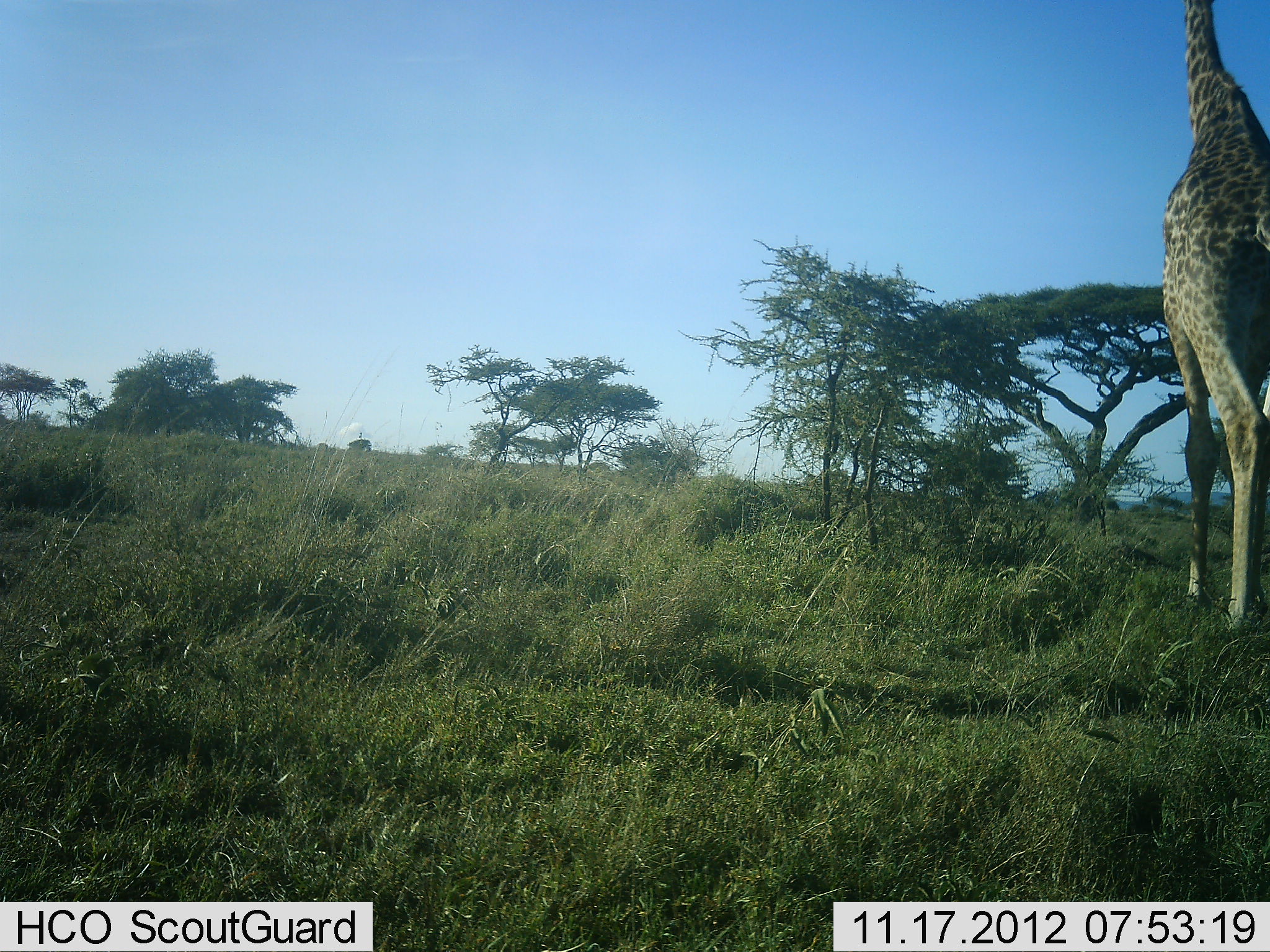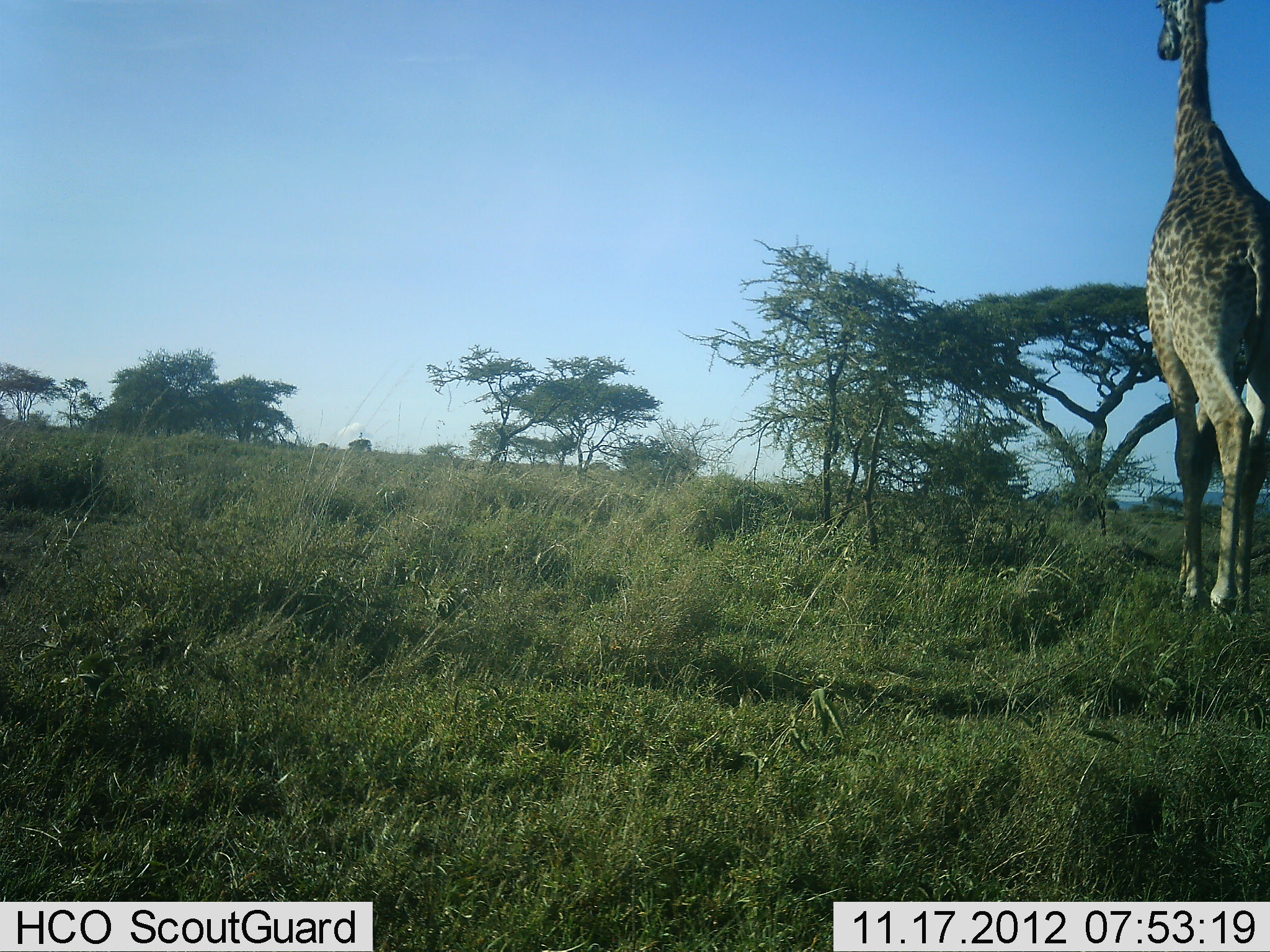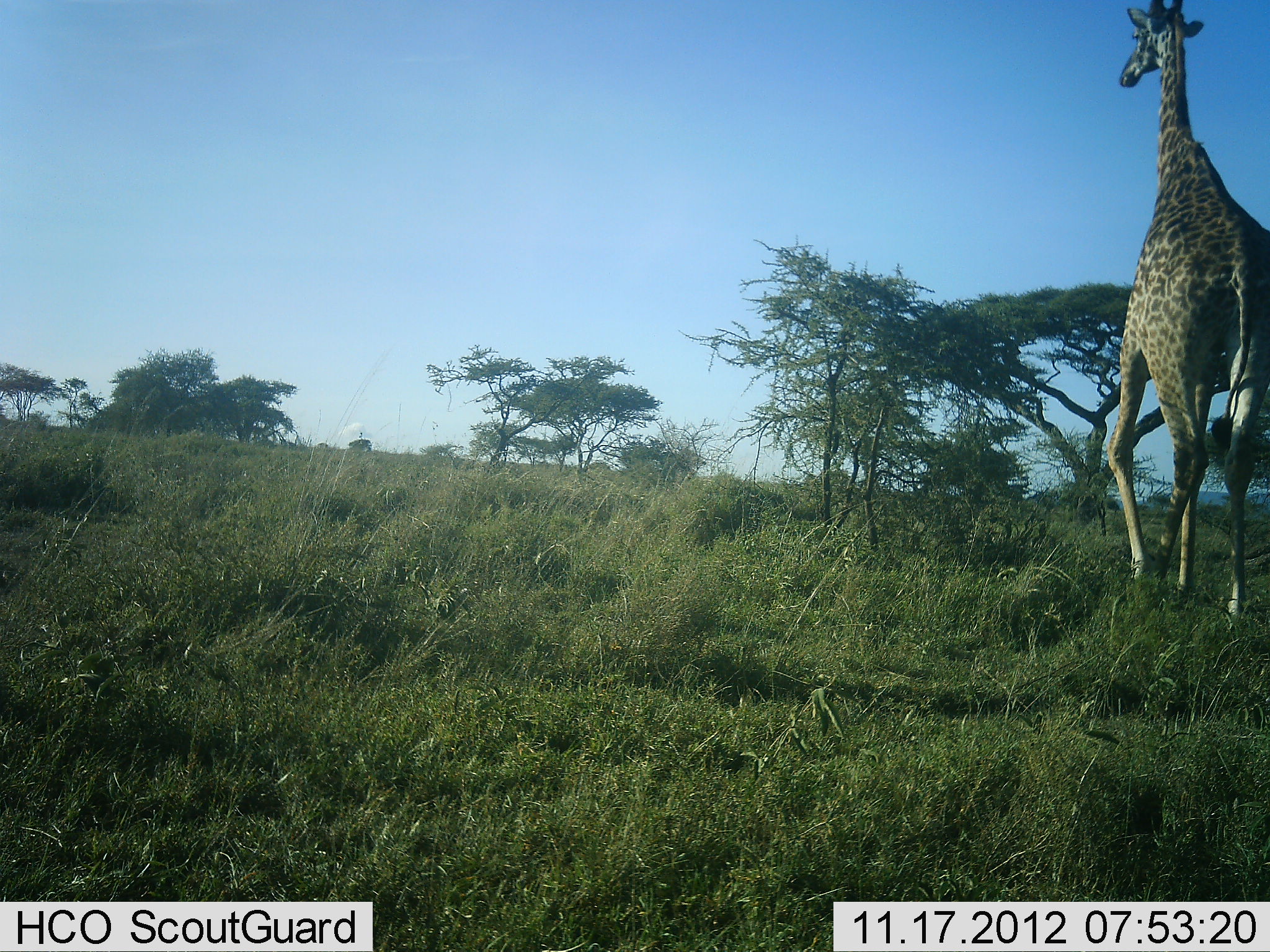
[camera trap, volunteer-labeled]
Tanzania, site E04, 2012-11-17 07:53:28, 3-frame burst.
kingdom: Animalia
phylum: Chordata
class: Mammalia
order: Artiodactyla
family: Giraffidae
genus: Giraffa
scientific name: Giraffa camelopardalis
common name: giraffe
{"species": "giraffe (Giraffa camelopardalis)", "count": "1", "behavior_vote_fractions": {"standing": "20%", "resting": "0%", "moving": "80%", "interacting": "0%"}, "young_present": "0%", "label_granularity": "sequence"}